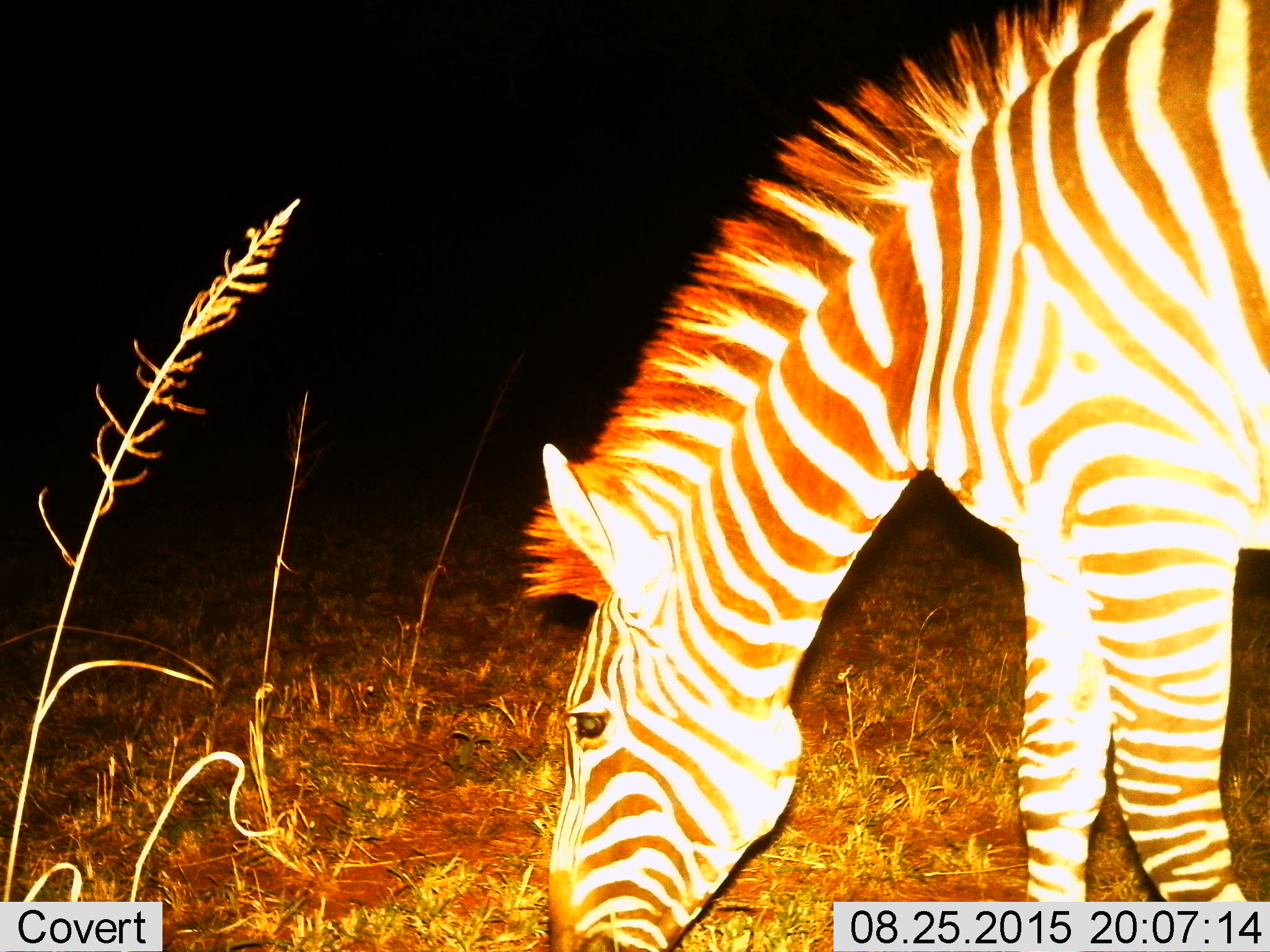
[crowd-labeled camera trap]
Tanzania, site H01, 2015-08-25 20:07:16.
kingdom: Animalia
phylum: Chordata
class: Mammalia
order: Perissodactyla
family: Equidae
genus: Equus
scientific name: Equus quagga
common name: plains zebra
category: zebra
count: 1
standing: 33%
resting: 0%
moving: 0%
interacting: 0%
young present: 0%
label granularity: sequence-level